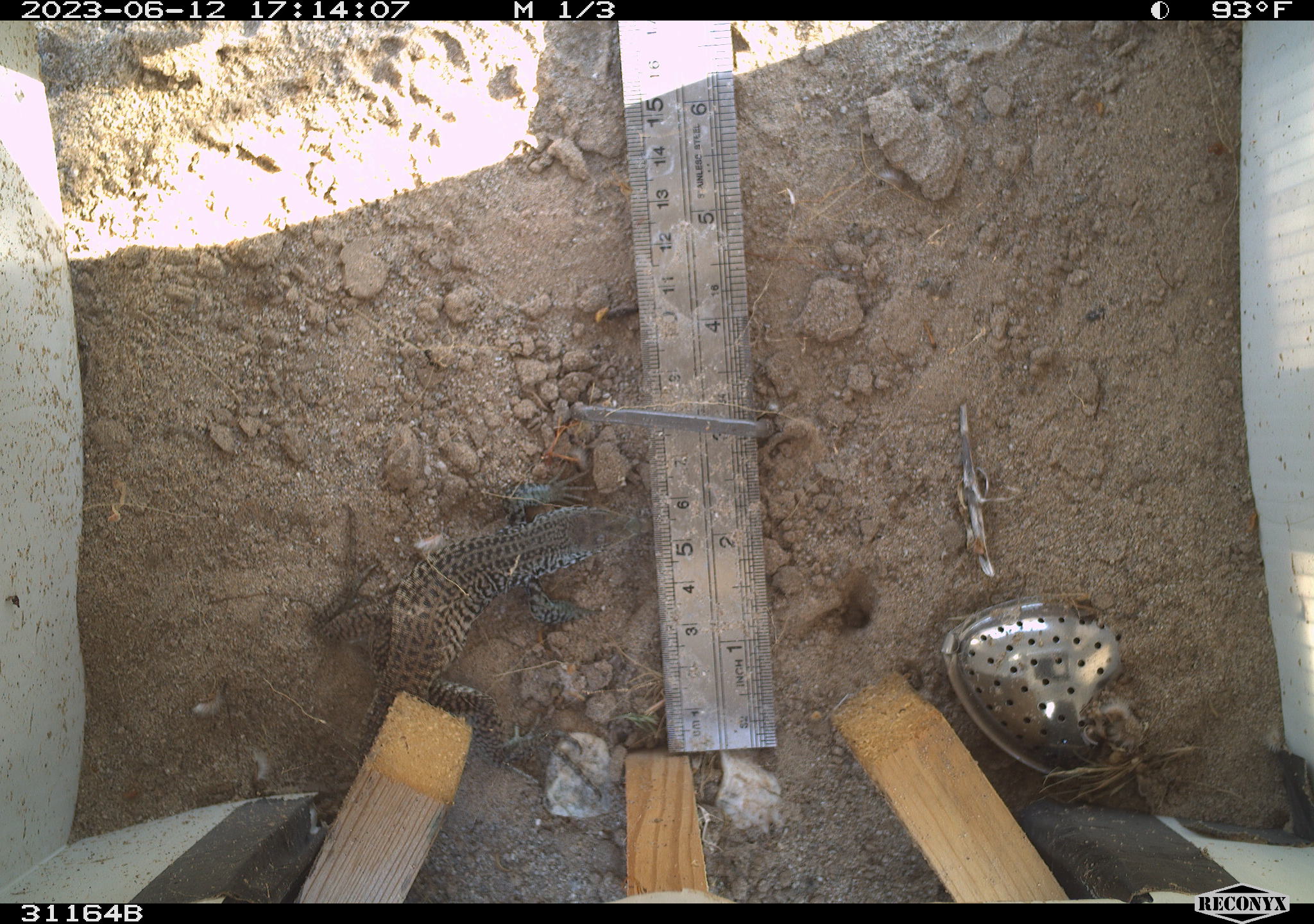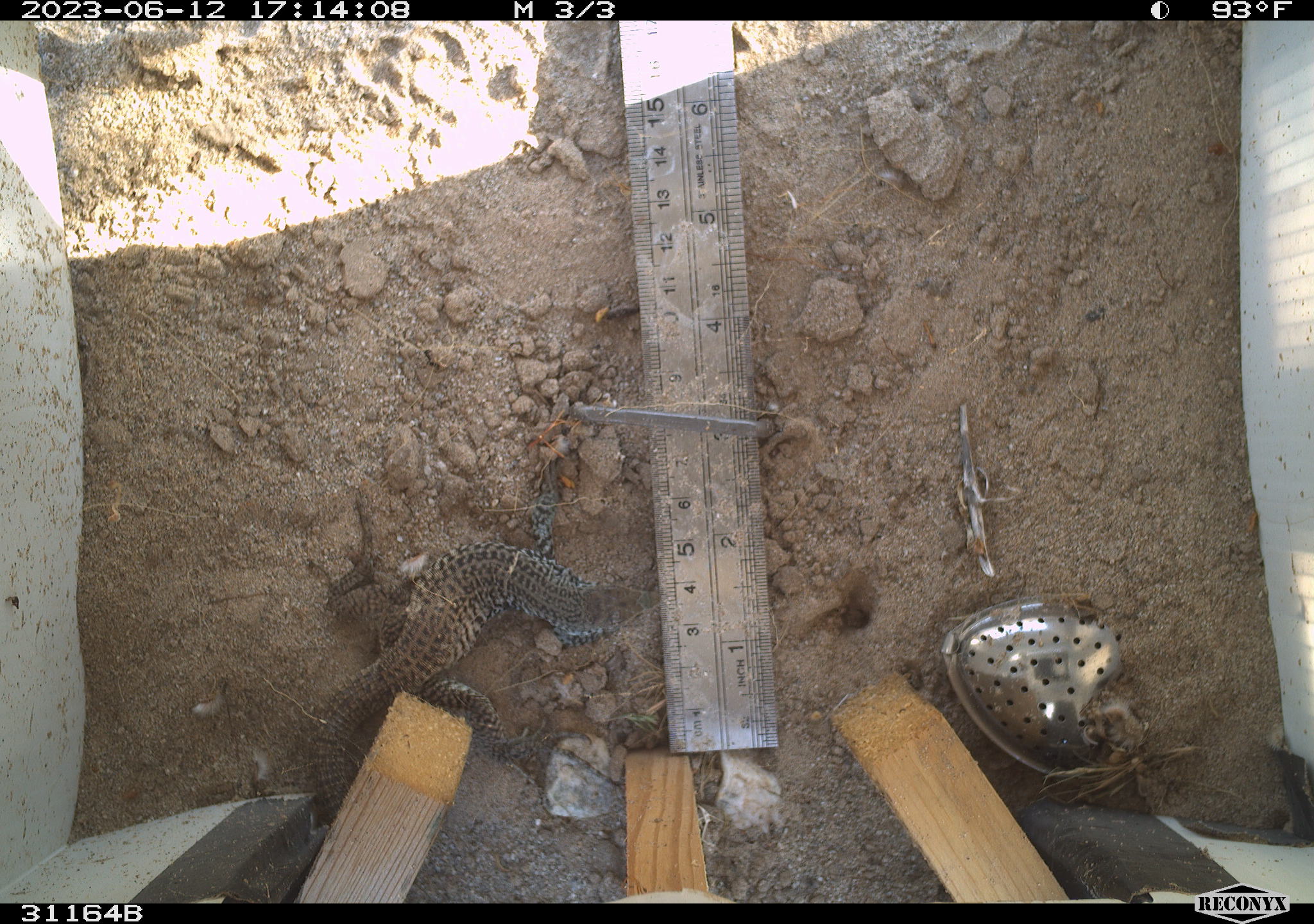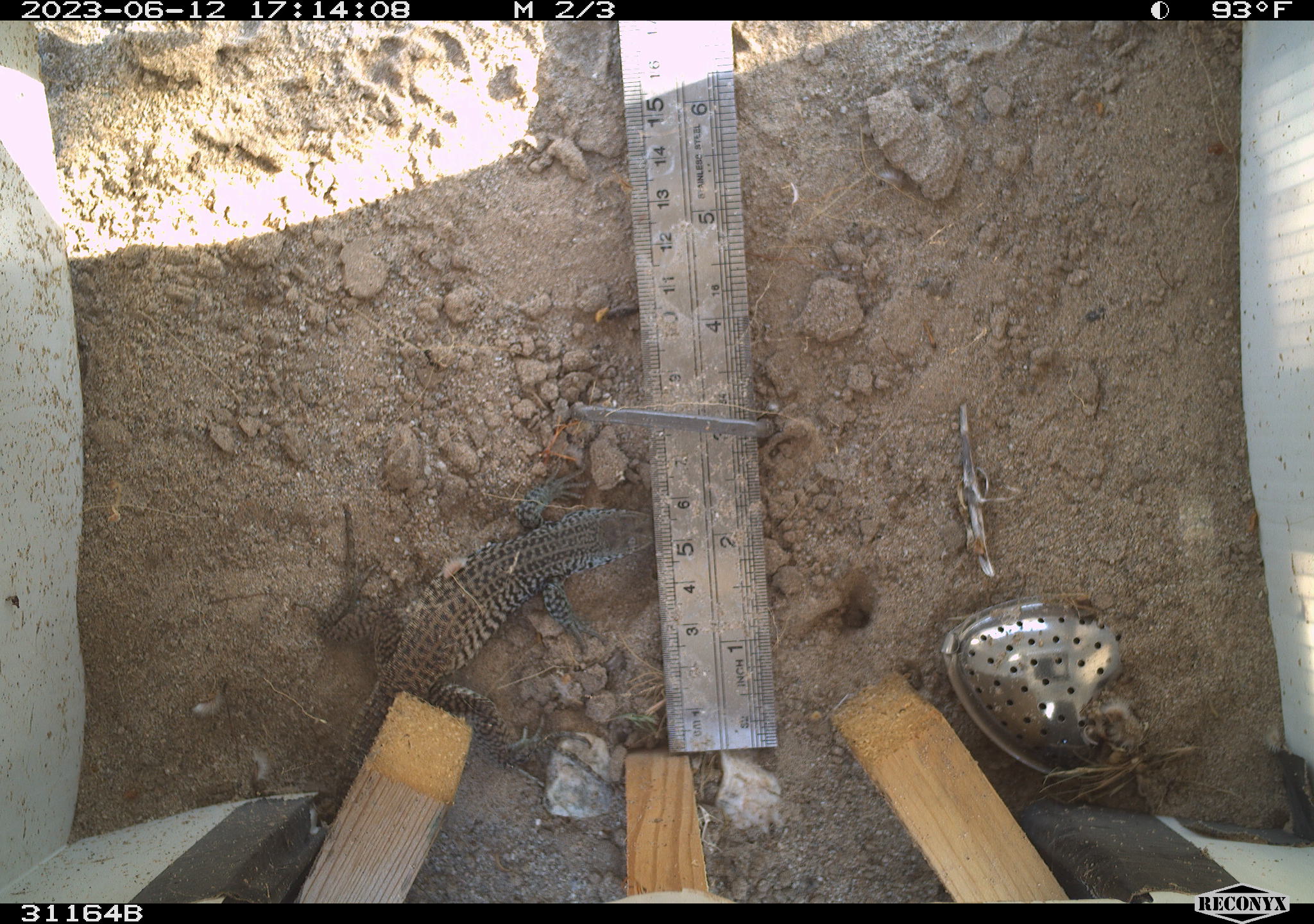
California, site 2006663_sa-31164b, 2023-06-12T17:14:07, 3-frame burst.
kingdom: Animalia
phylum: Chordata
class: Reptilia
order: Squamata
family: Teiidae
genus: Aspidoscelis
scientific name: Aspidoscelis tigris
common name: western whiptail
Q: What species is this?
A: Western whiptail (Aspidoscelis tigris).